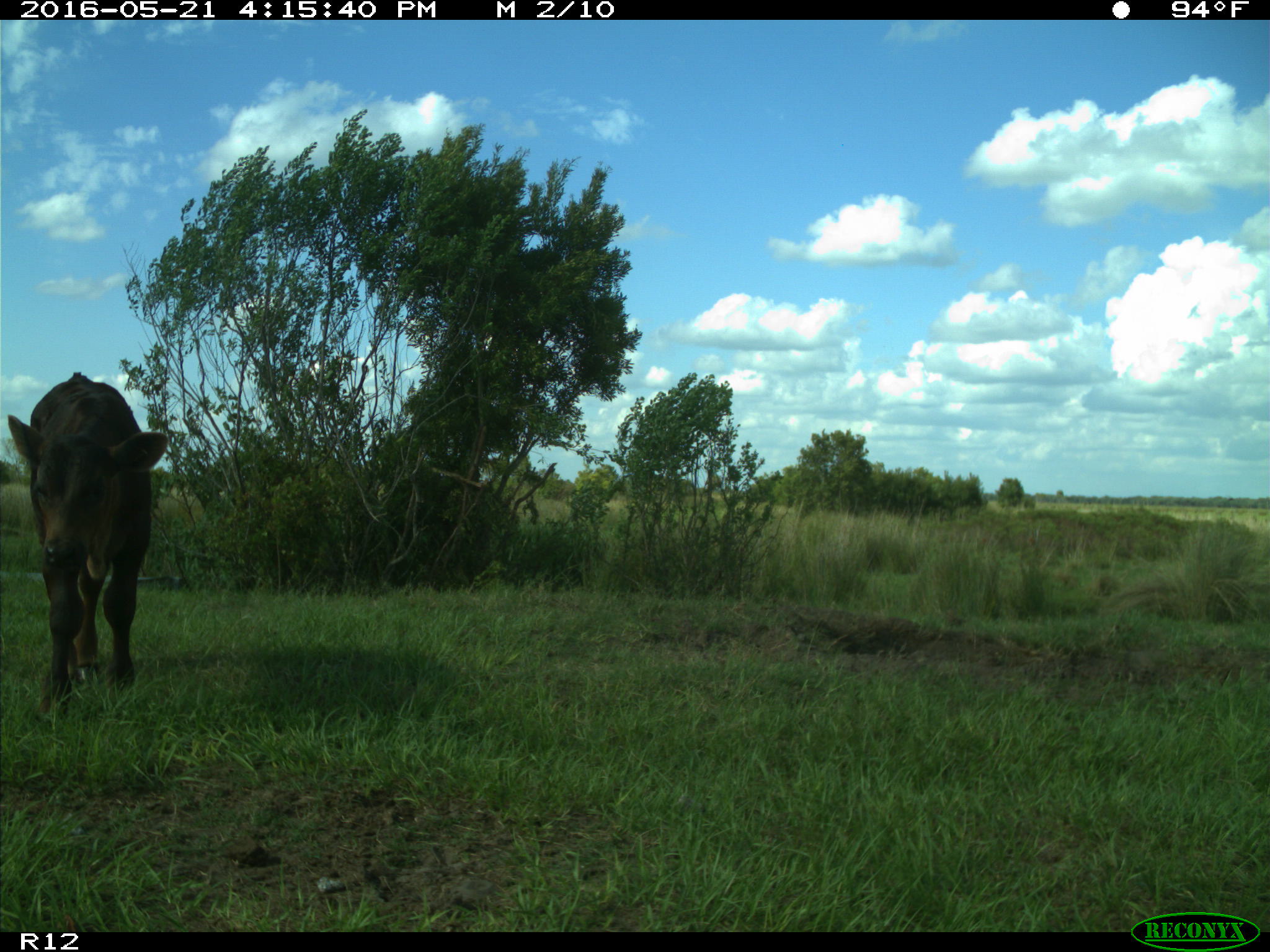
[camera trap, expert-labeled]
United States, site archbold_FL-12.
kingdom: Animalia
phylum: Chordata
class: Mammalia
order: Artiodactyla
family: Bovidae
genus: Bos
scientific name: Bos taurus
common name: domestic cow